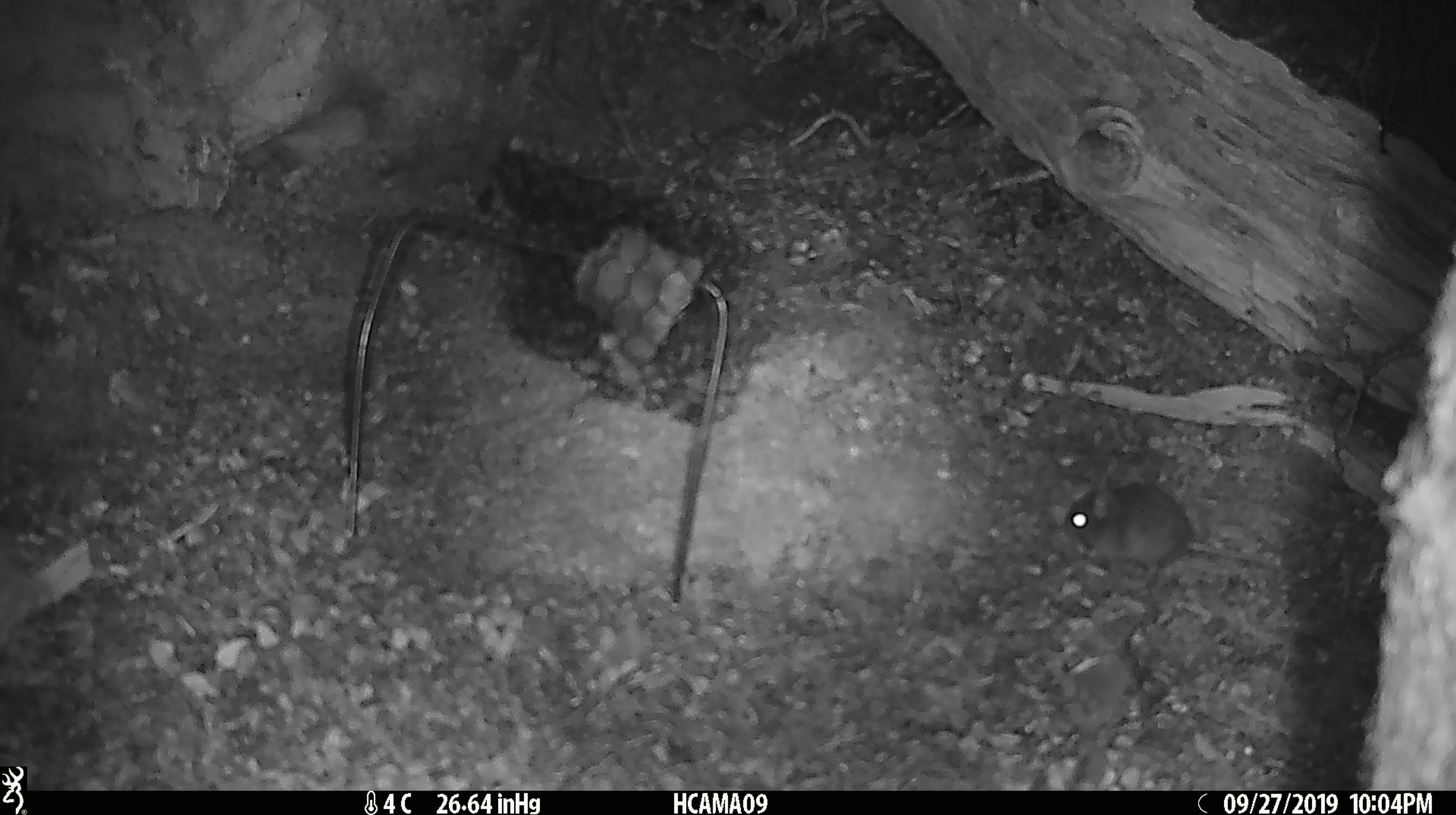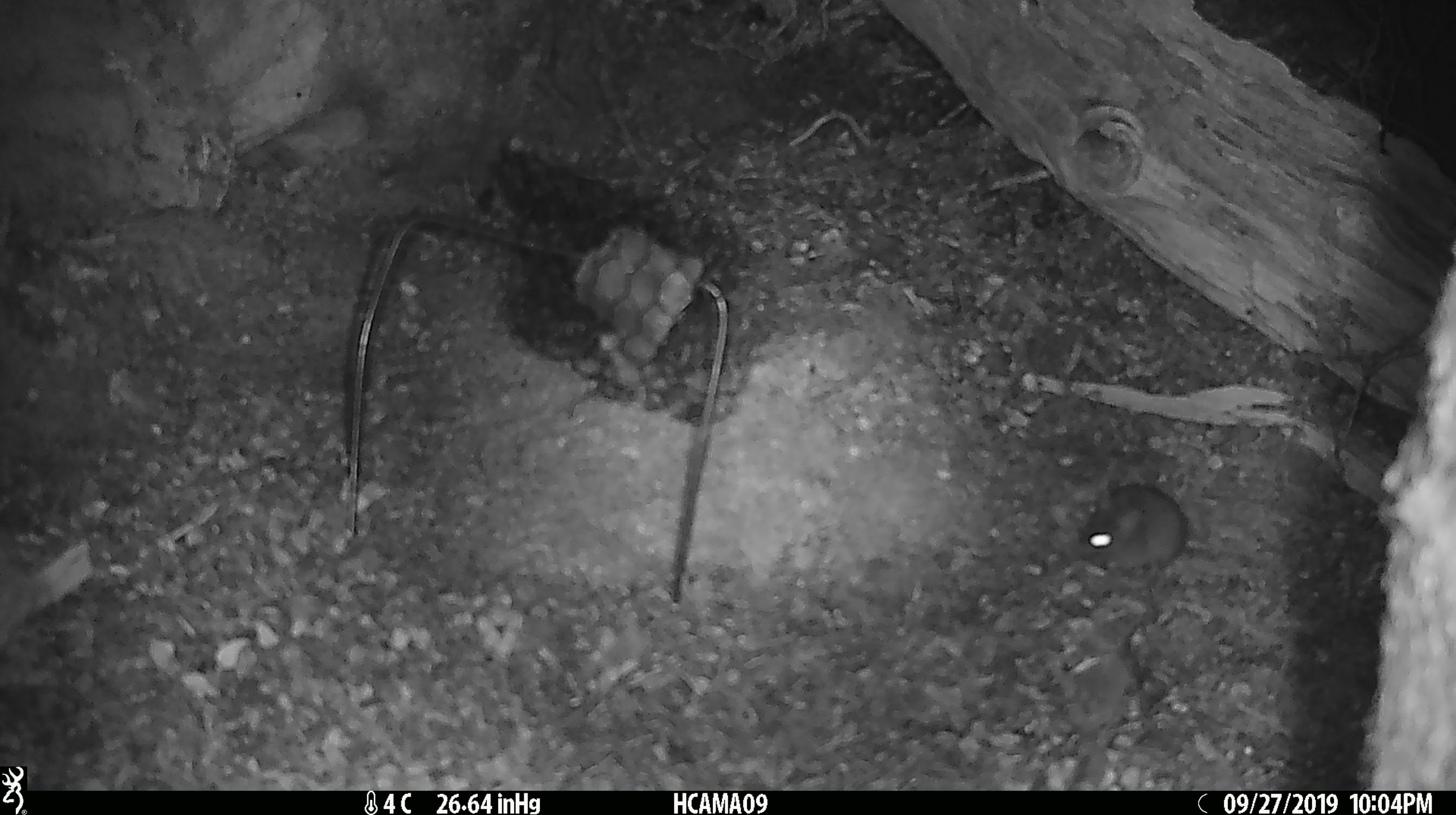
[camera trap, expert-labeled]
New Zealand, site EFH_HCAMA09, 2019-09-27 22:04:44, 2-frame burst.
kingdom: Animalia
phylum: Chordata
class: Mammalia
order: Rodentia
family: Muridae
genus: Mus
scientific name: Mus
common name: mouse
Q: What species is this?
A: Mouse (Mus).